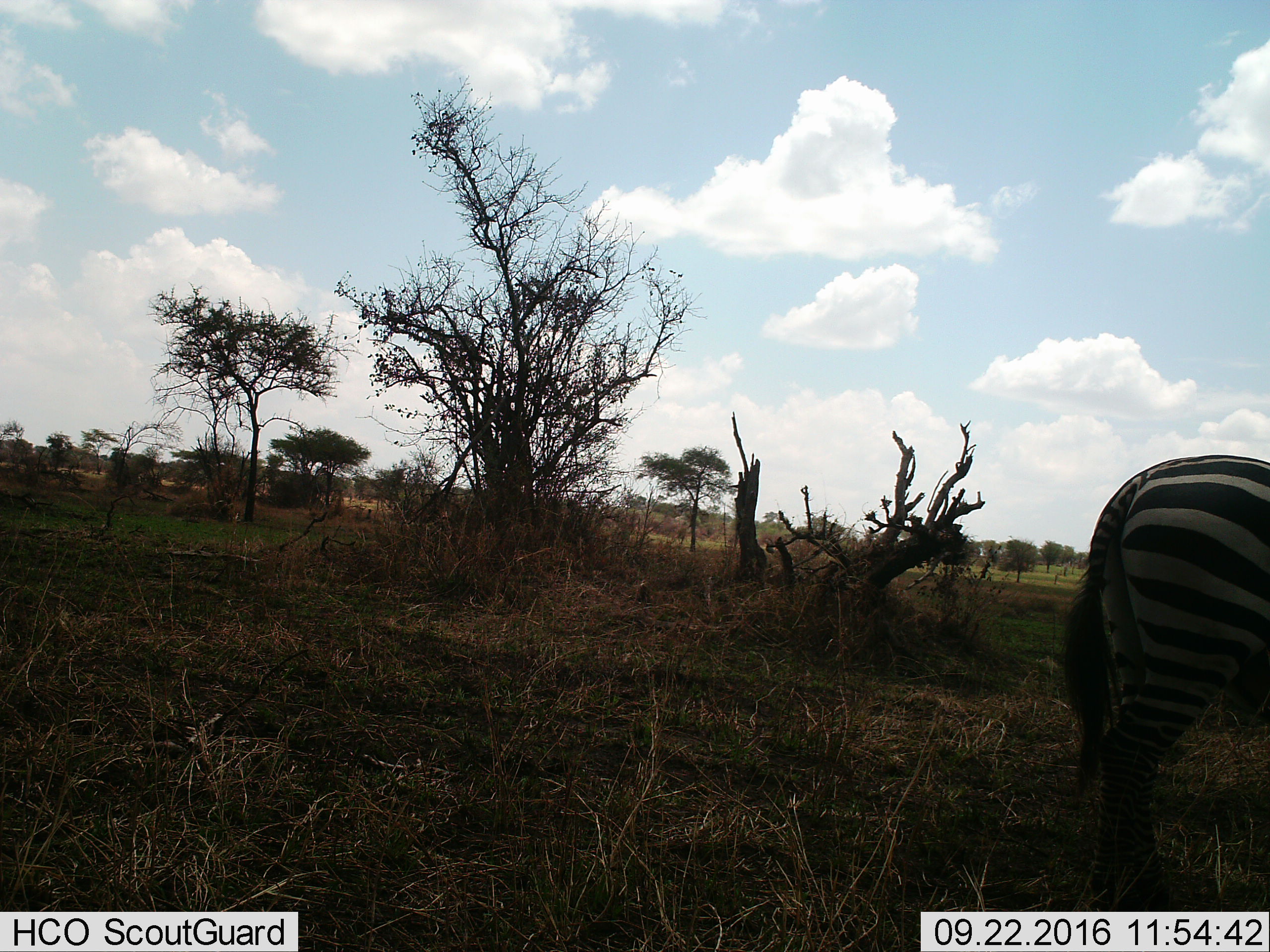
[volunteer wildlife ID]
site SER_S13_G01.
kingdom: Animalia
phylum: Chordata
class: Mammalia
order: Perissodactyla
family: Equidae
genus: Equus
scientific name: Equus quagga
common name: plains zebra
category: zebraplains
Zebraplains (plains zebra) (Equus quagga), count 1. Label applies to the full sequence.